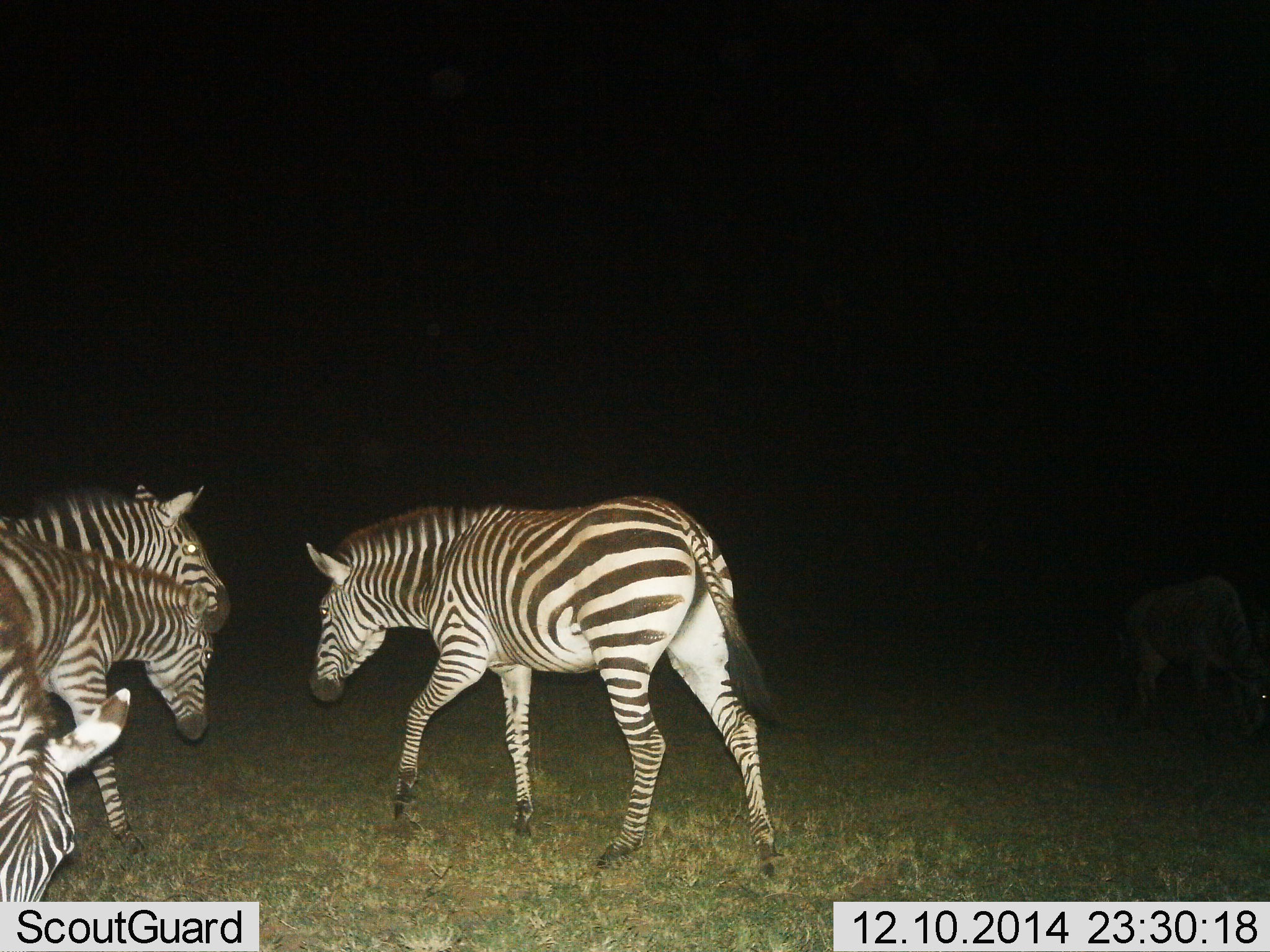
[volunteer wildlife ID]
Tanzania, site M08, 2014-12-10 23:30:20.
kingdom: Animalia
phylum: Chordata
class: Mammalia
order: Perissodactyla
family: Equidae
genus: Equus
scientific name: Equus quagga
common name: plains zebra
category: zebra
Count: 4.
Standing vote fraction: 43%.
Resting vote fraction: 0%.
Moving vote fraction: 79%.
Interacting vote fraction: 7%.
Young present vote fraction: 7%.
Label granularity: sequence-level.